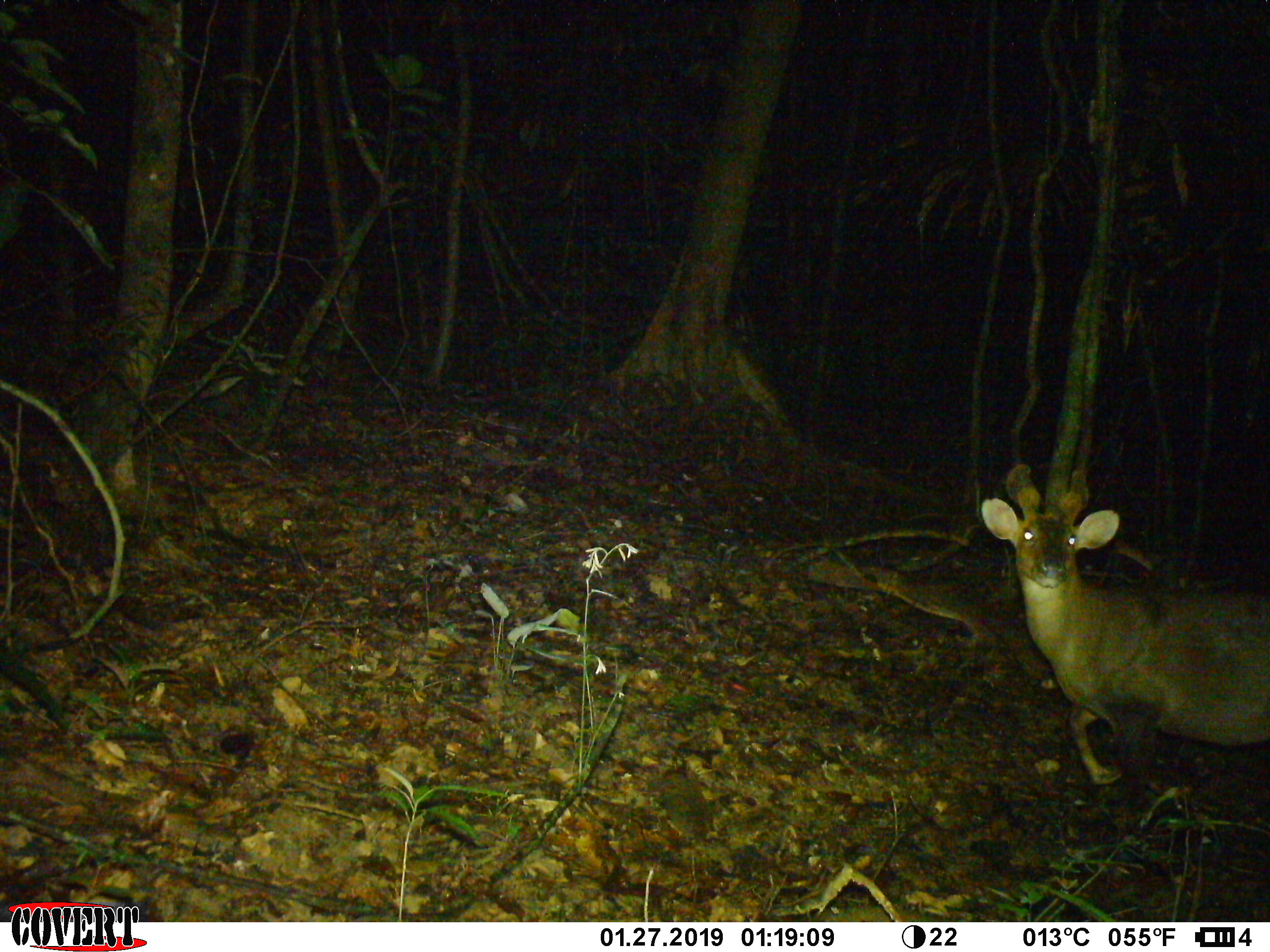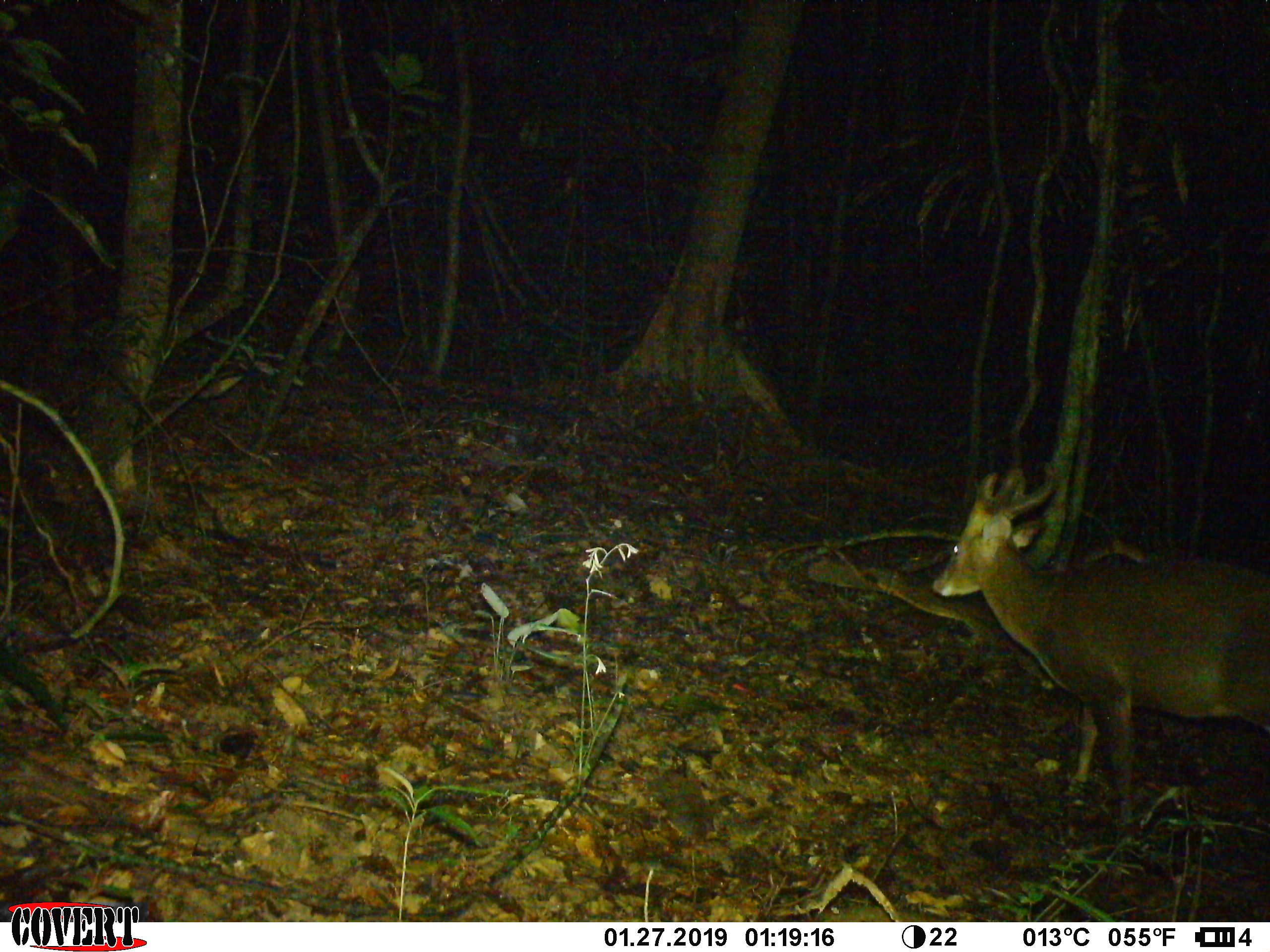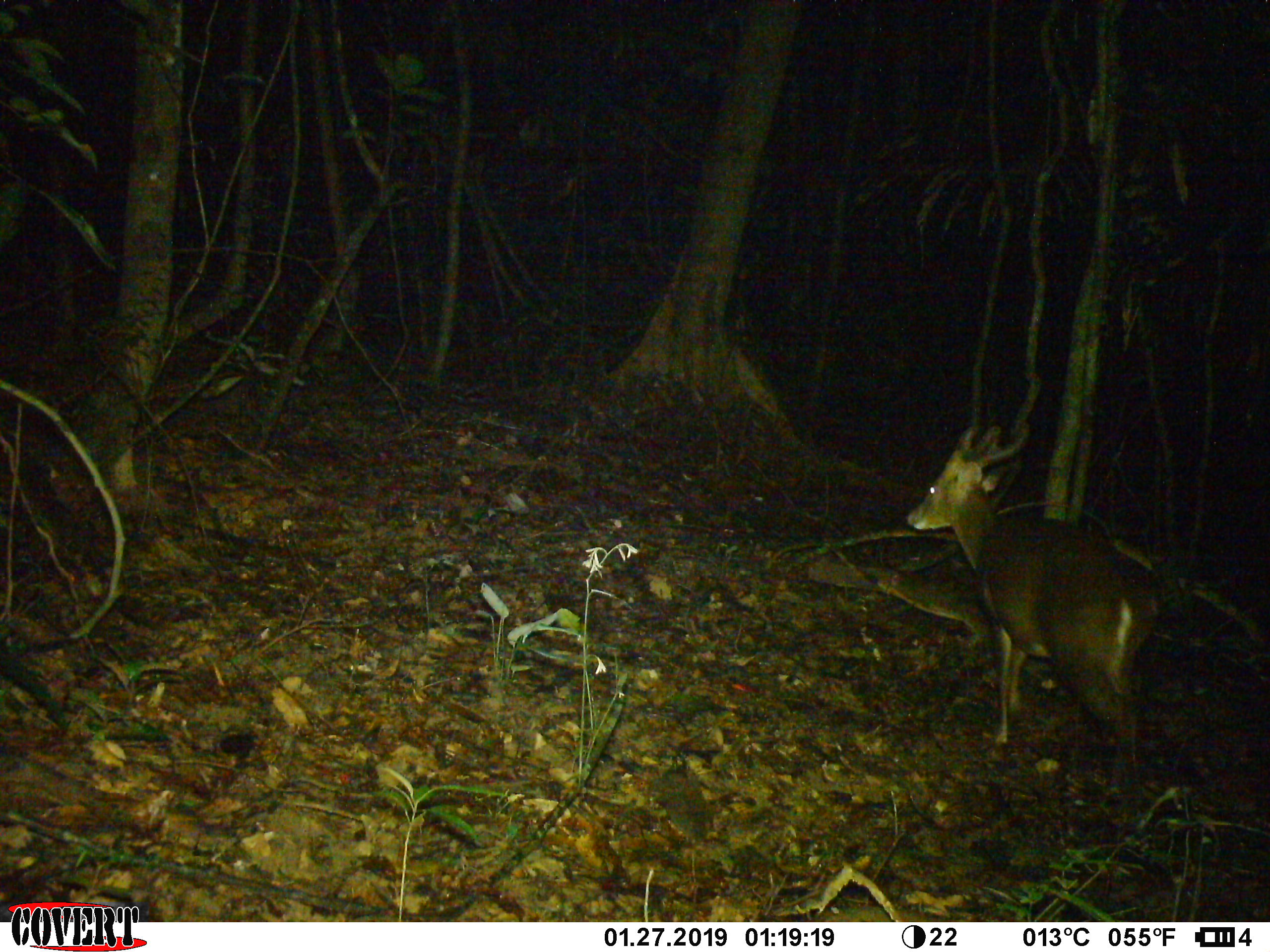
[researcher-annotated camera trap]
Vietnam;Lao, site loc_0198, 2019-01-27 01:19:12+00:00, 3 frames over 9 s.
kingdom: Animalia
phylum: Chordata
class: Mammalia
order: Artiodactyla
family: Cervidae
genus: Muntiacus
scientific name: Muntiacus vuquangensis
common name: large-antlered muntjac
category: large antlered muntjac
Large antlered muntjac (large-antlered muntjac) (Muntiacus vuquangensis). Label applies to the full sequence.